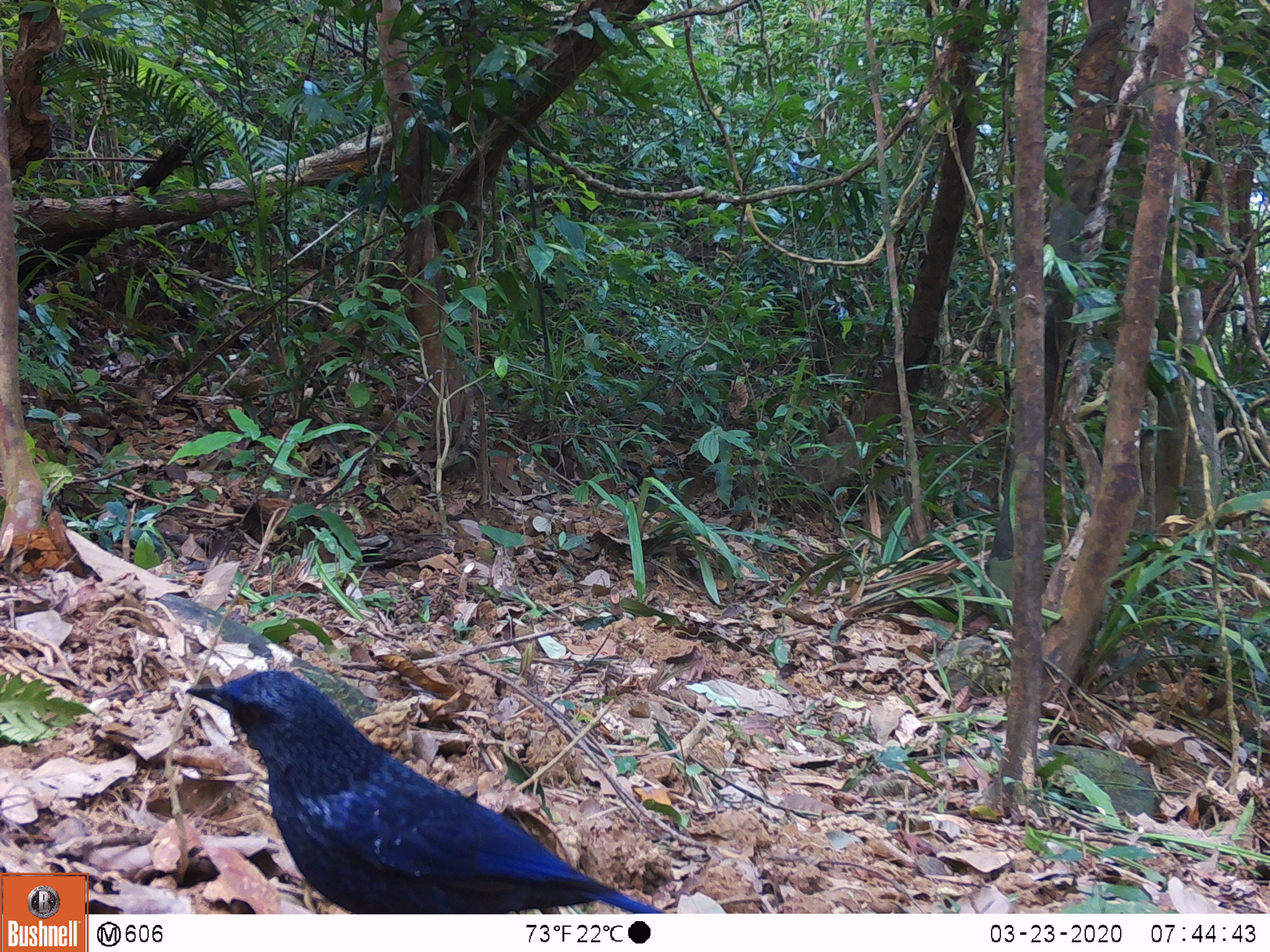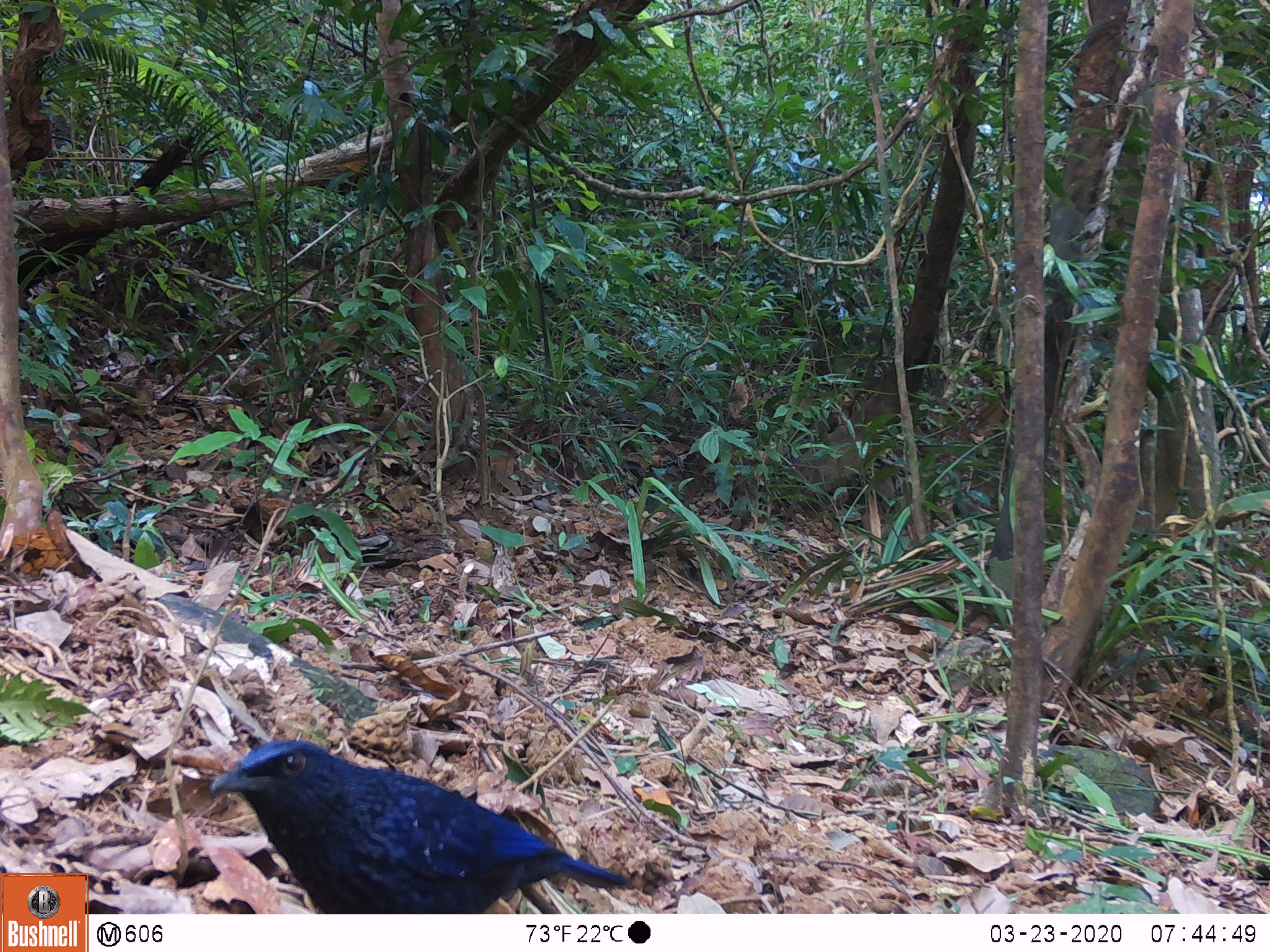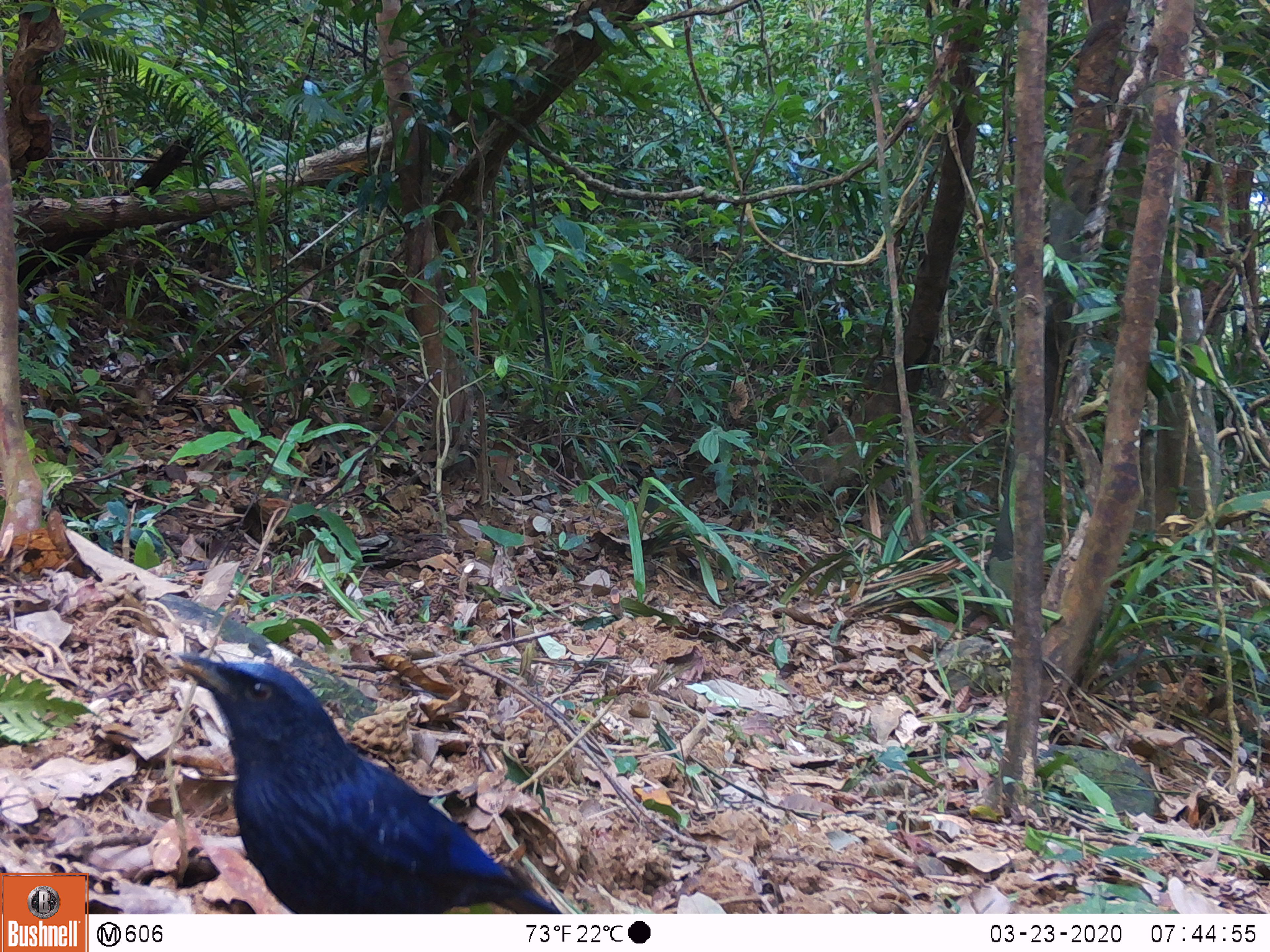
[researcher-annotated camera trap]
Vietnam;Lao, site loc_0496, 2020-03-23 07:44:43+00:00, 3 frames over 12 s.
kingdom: Animalia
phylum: Chordata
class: Aves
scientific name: Aves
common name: bird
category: unidentified bird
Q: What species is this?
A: Unidentified bird (bird) (Aves).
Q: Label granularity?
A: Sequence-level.